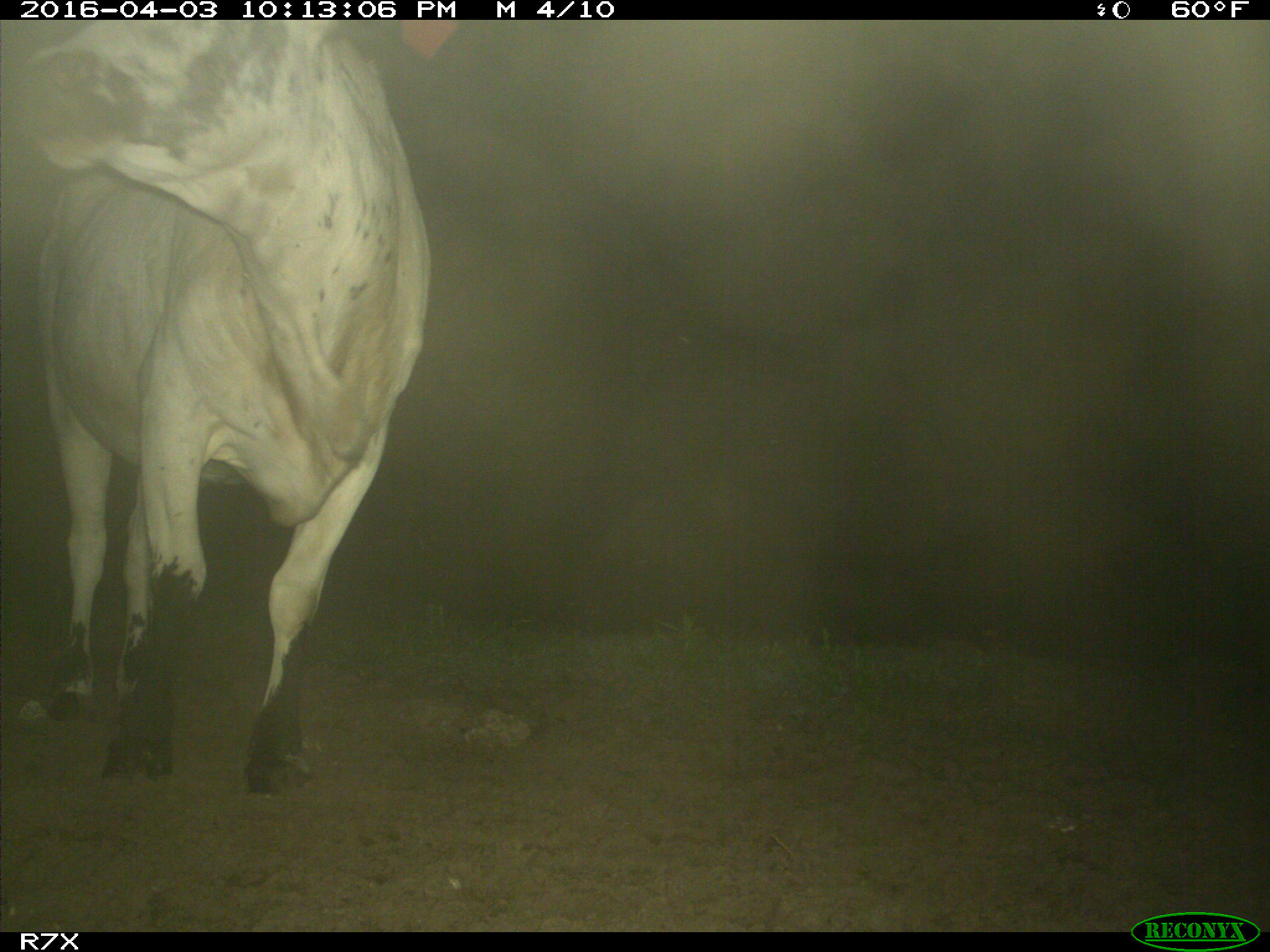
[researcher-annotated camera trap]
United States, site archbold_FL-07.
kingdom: Animalia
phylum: Chordata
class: Mammalia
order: Artiodactyla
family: Bovidae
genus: Bos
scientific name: Bos taurus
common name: domestic cow